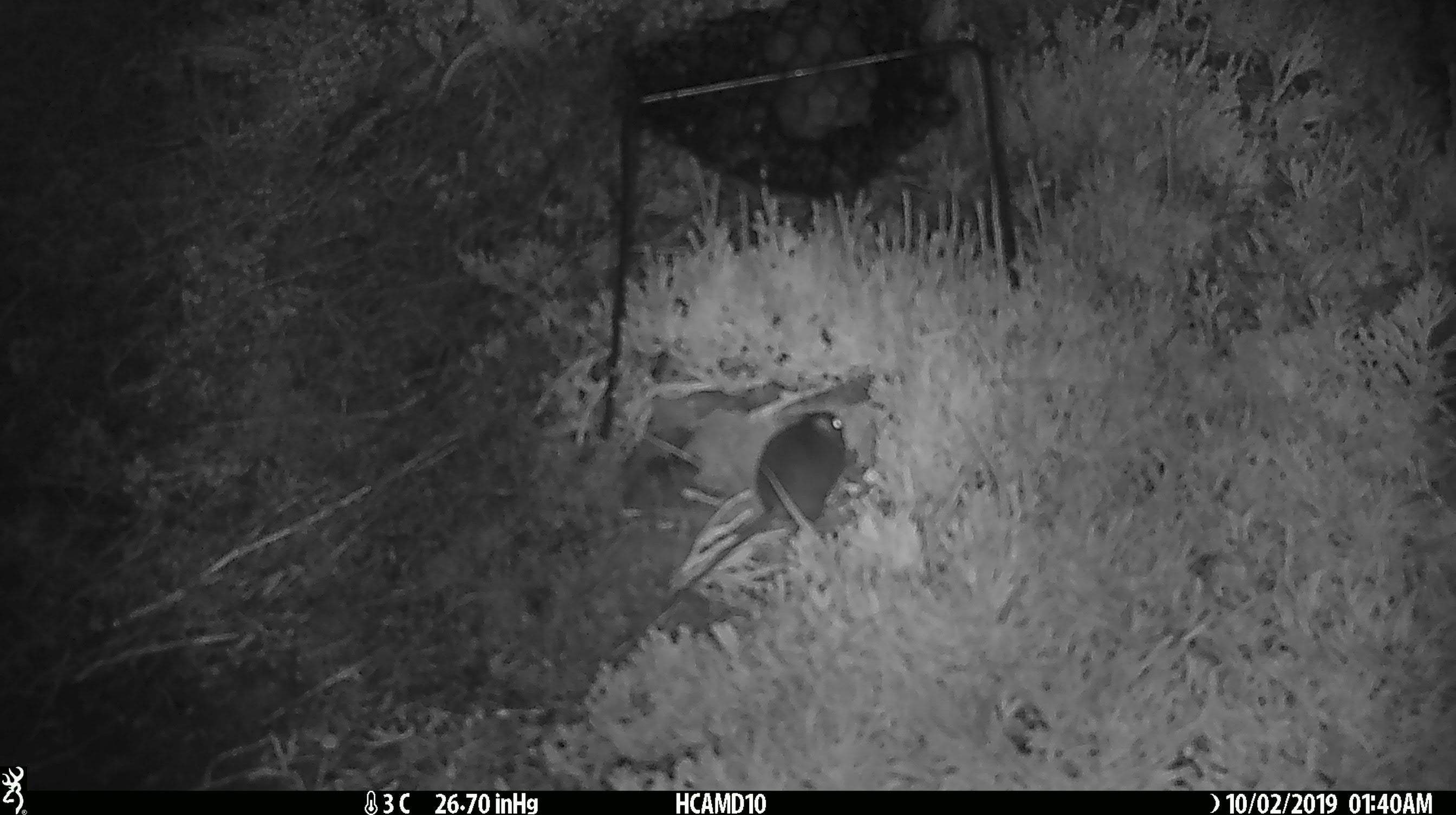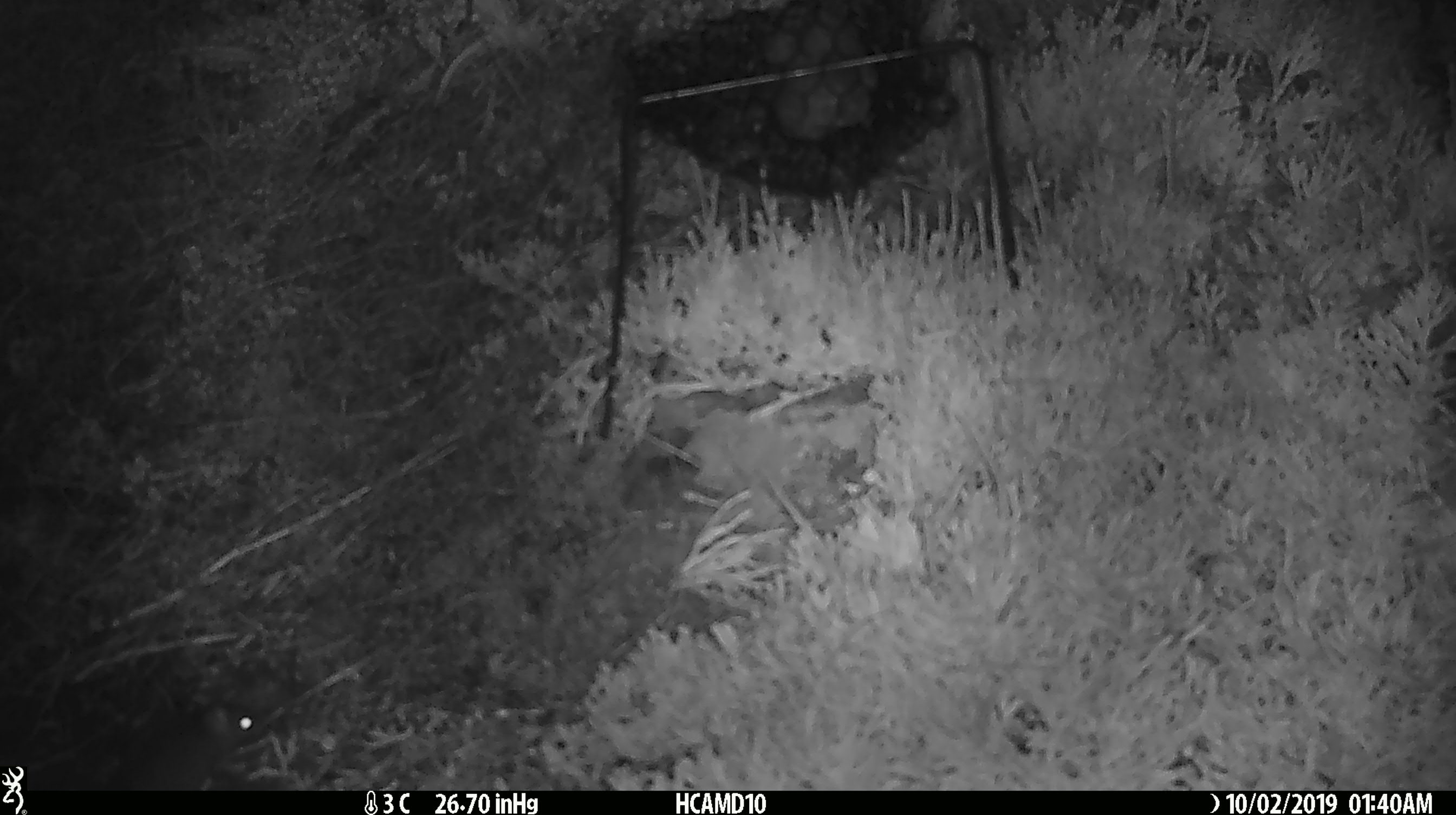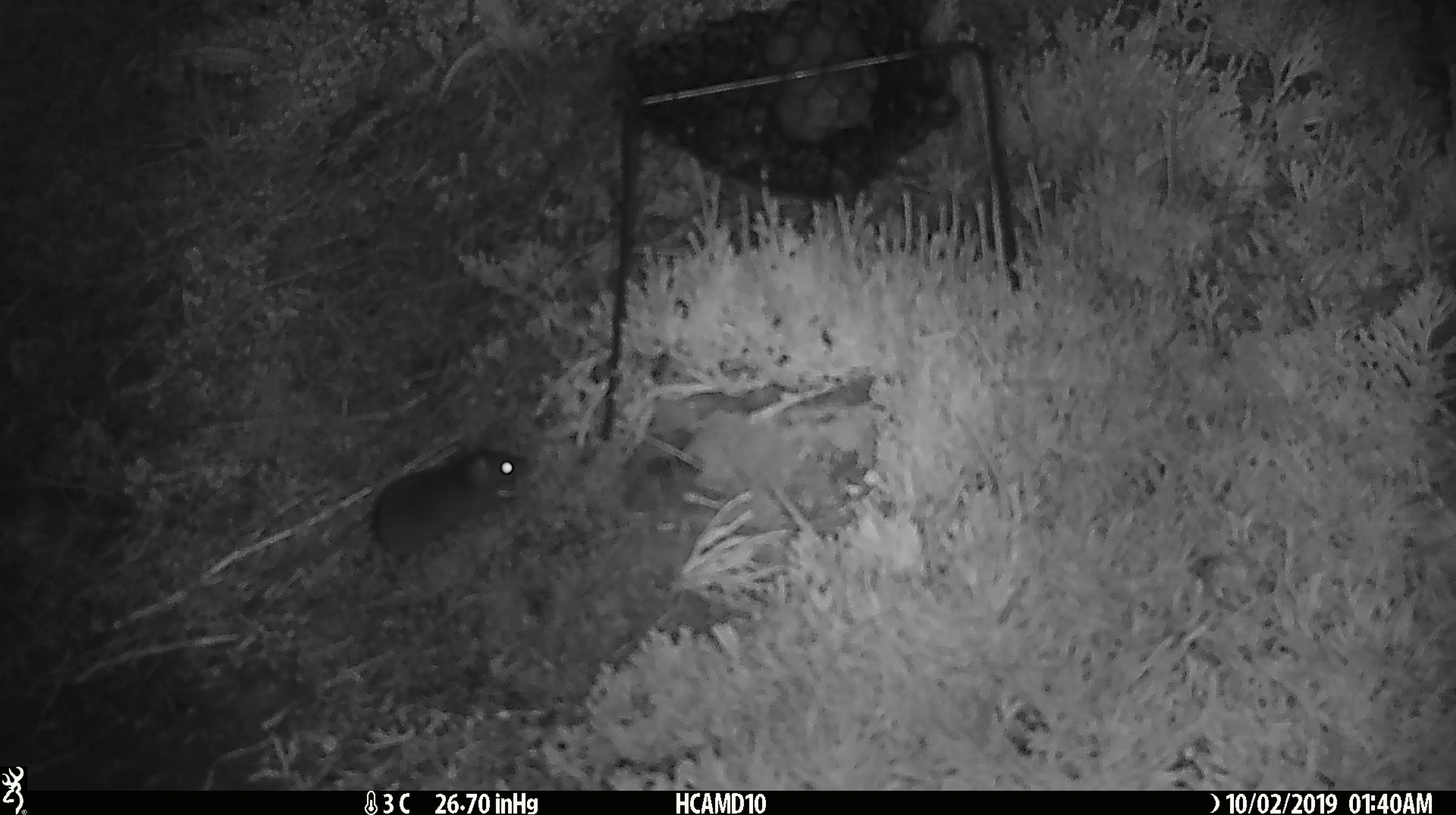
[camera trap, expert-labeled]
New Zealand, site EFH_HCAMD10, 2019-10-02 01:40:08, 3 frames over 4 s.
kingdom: Animalia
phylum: Chordata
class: Mammalia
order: Rodentia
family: Muridae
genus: Mus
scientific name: Mus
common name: mouse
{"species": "mouse (Mus)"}